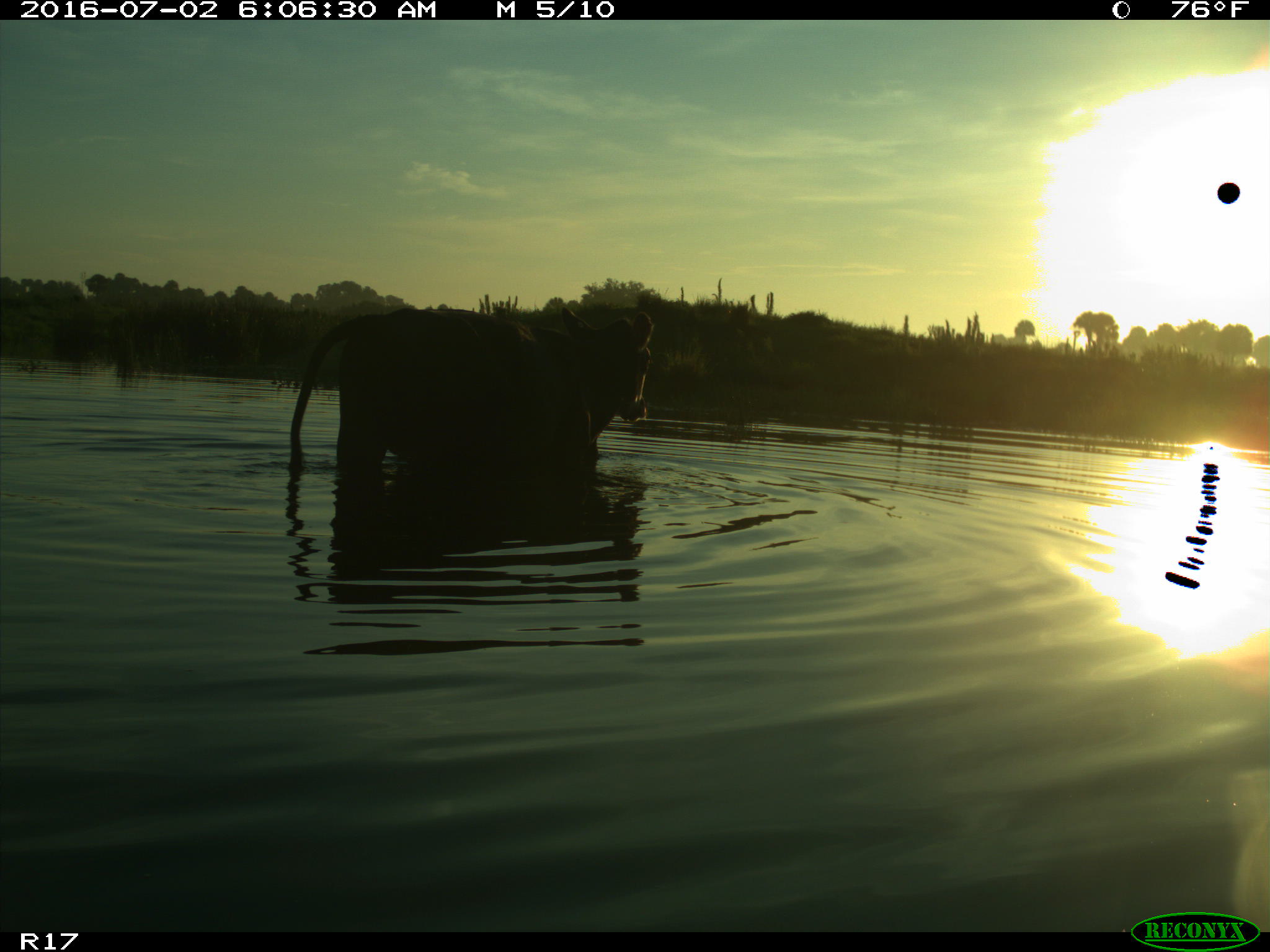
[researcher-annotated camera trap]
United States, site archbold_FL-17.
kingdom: Animalia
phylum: Chordata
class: Mammalia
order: Artiodactyla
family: Bovidae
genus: Bos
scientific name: Bos taurus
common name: domestic cow